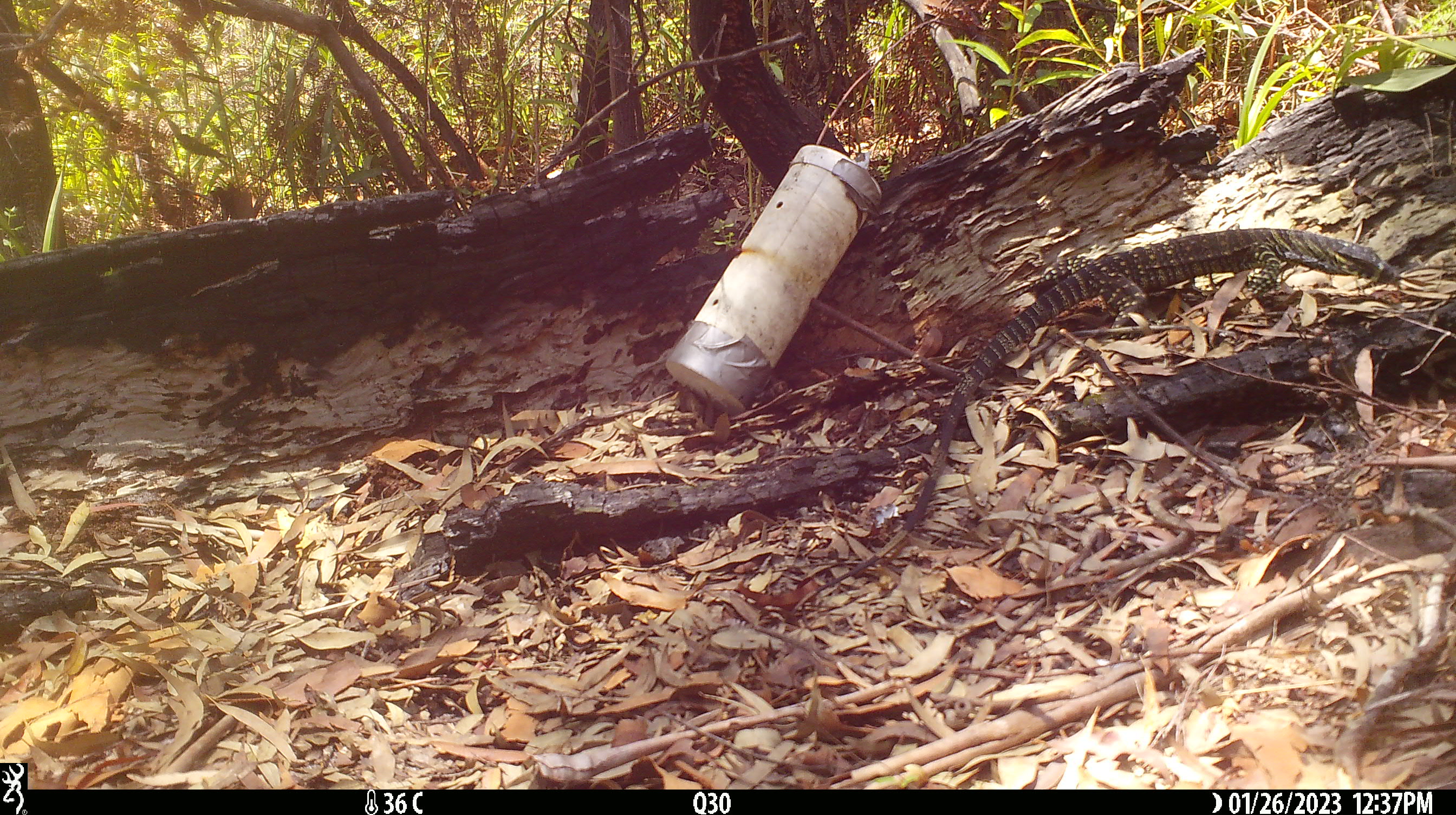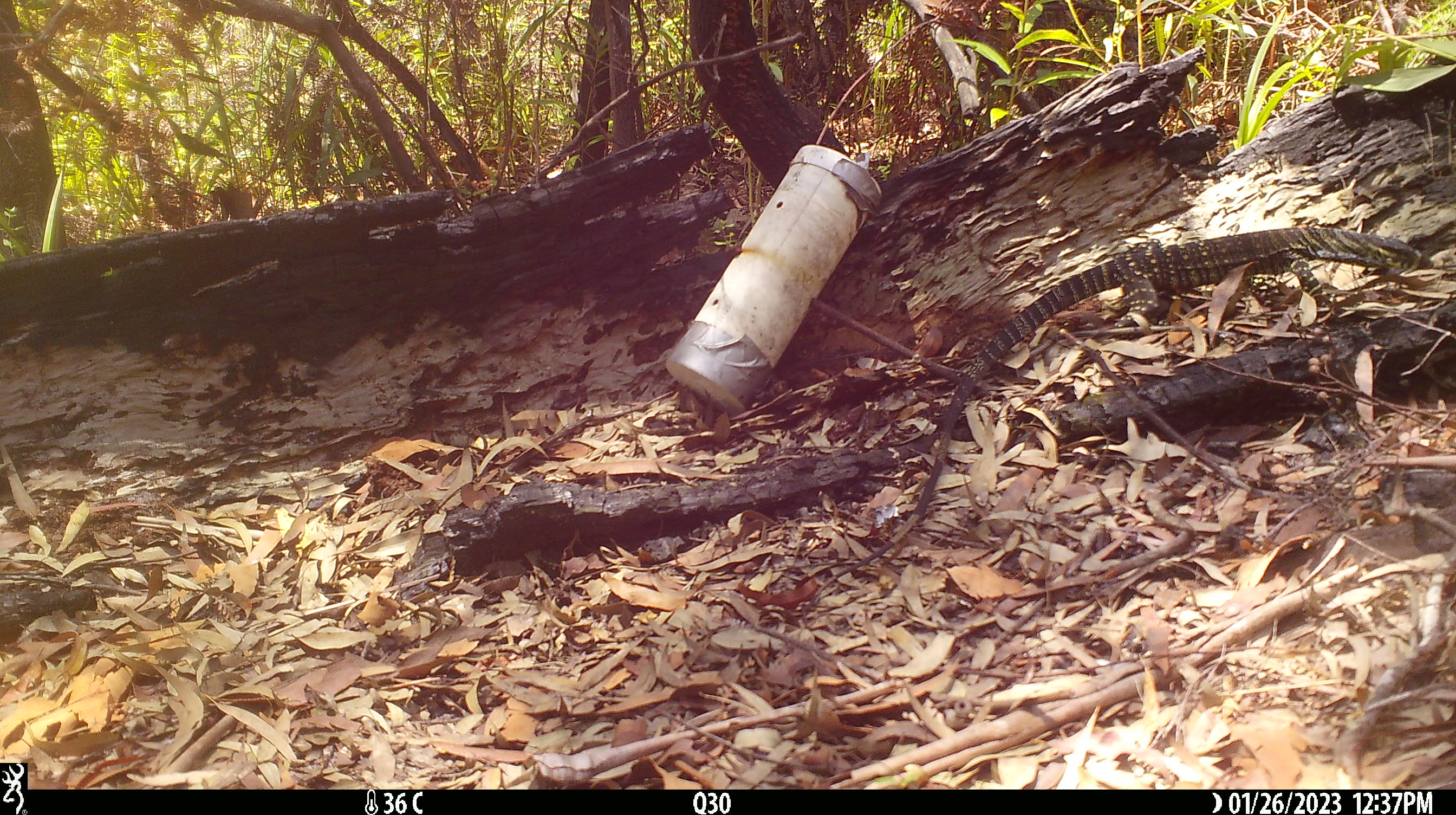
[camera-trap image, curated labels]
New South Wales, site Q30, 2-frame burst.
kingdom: Animalia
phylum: Chordata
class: Reptilia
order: Squamata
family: Varanidae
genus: Varanus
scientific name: Varanus varius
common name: lace monitor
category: goanna